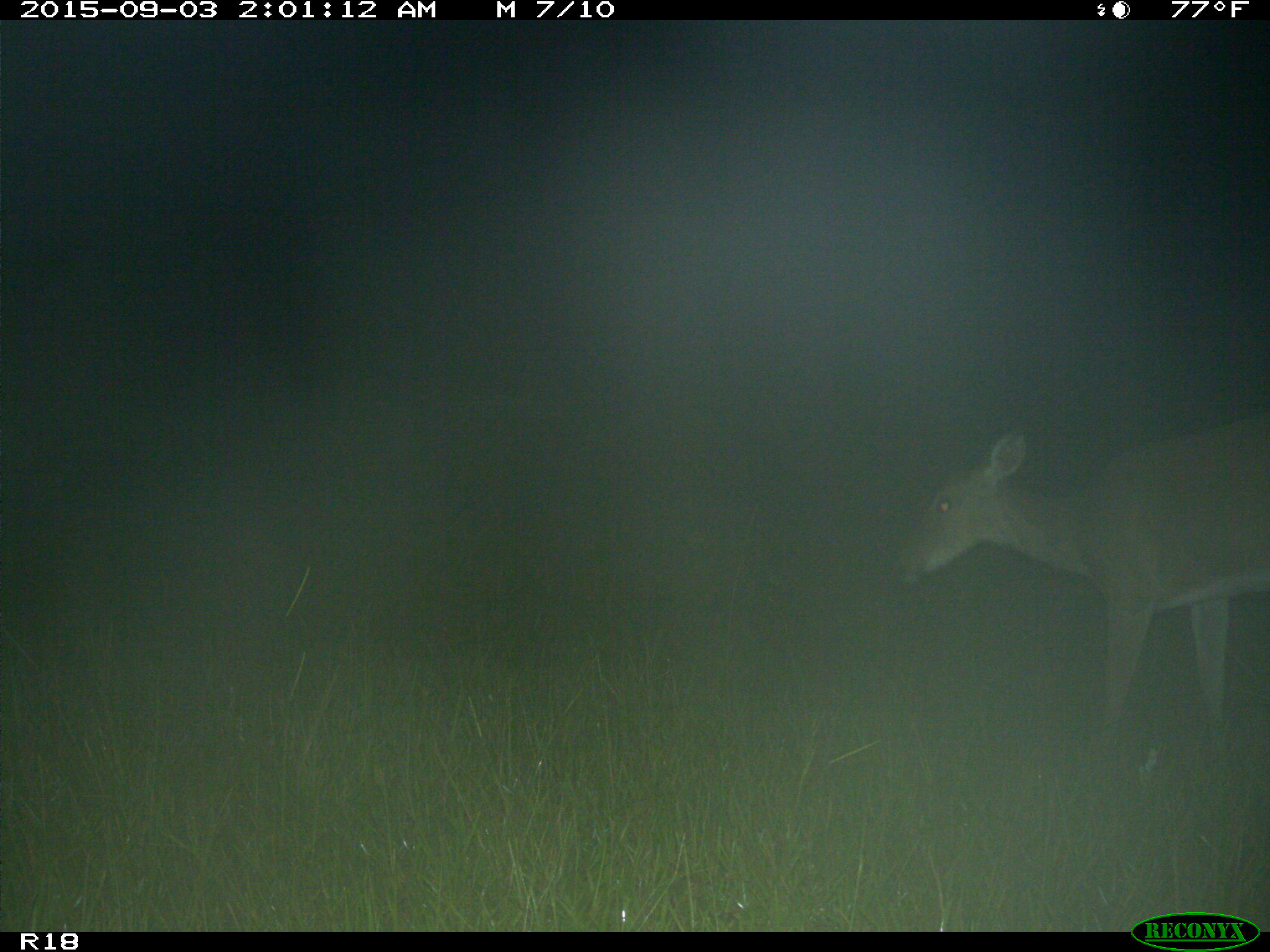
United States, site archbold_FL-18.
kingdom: Animalia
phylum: Chordata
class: Mammalia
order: Artiodactyla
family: Cervidae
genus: Odocoileus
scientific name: Odocoileus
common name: deer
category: unidentified deer